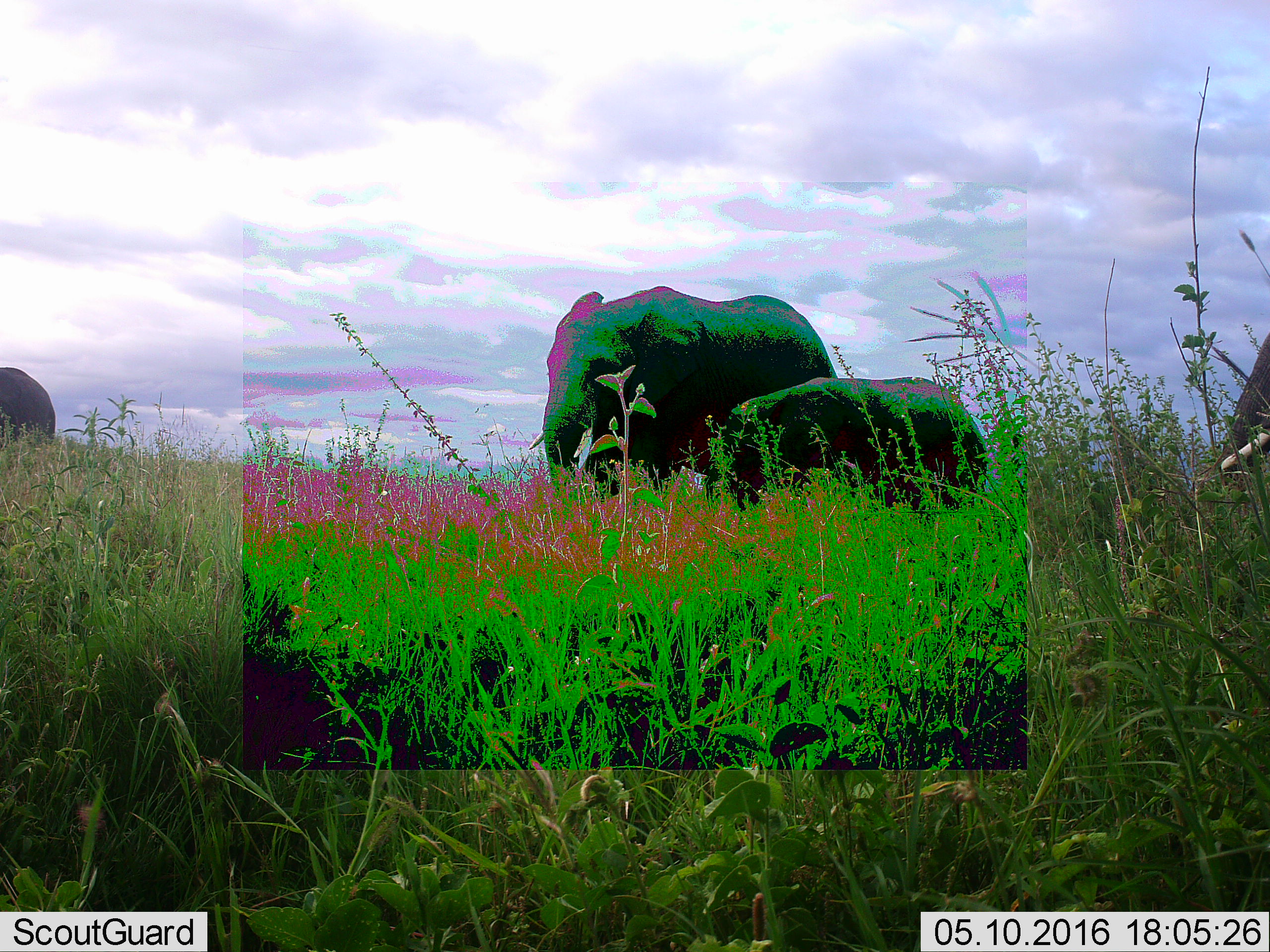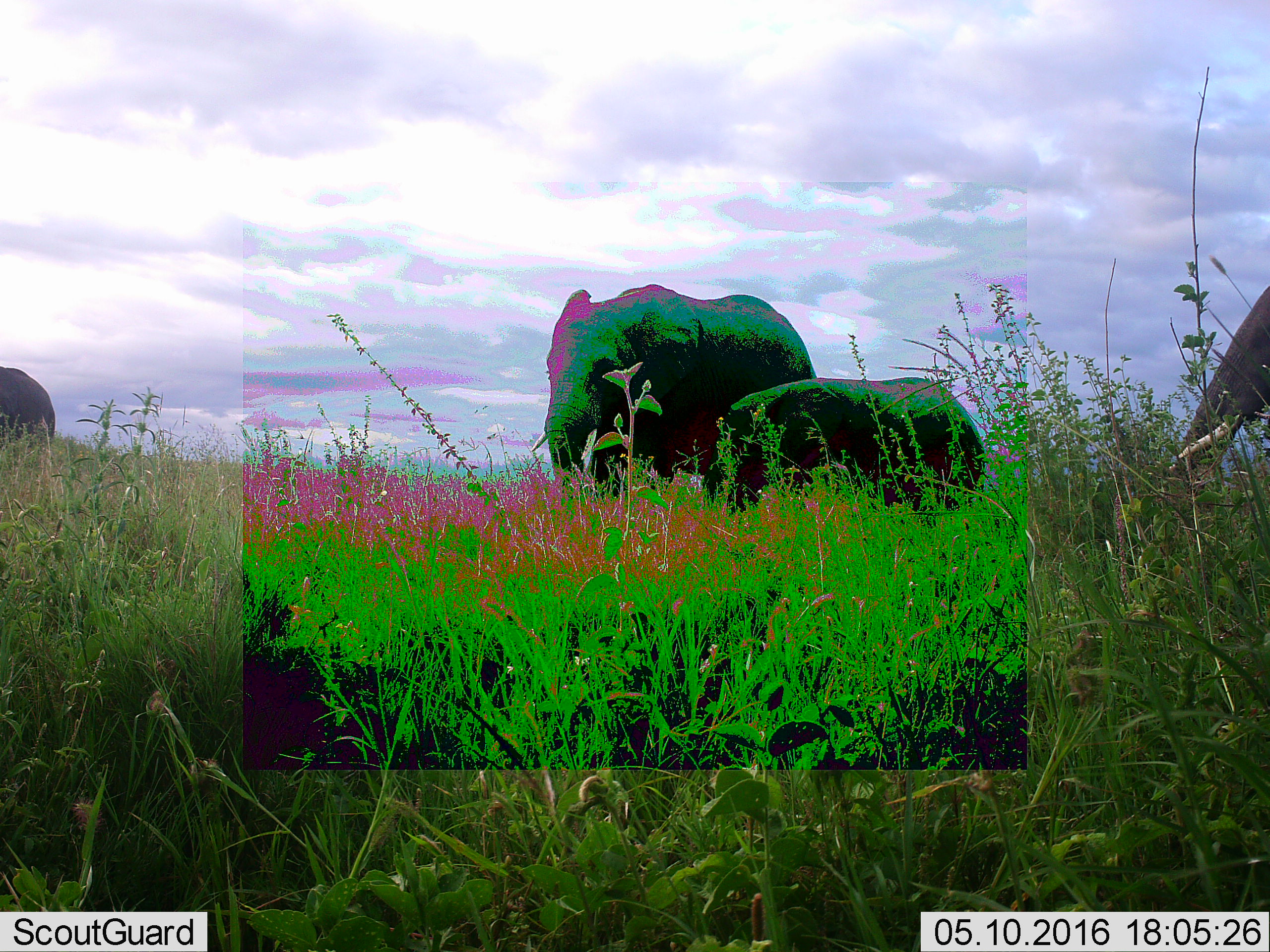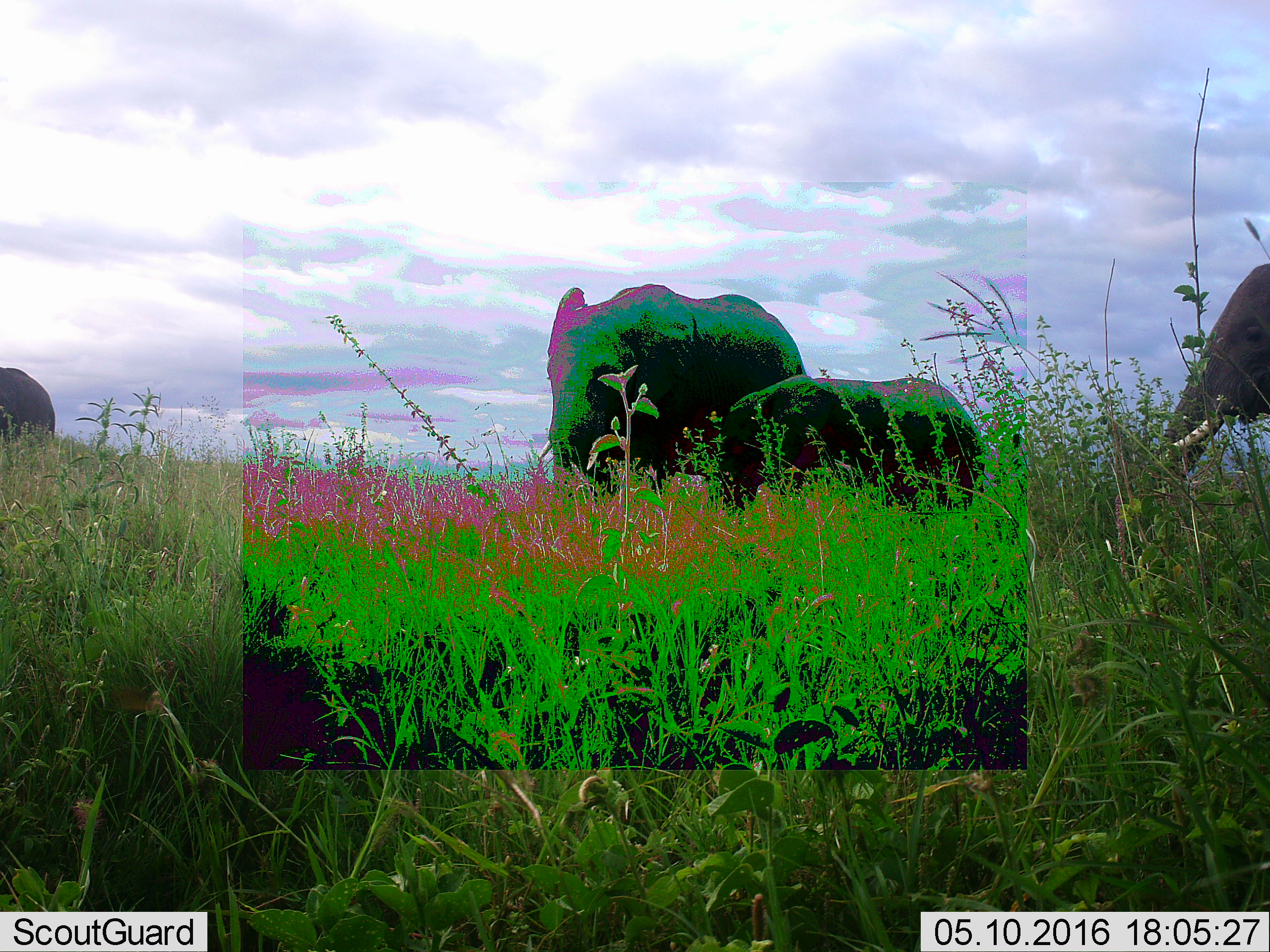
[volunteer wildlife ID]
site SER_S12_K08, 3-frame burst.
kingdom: Animalia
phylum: Chordata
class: Mammalia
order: Proboscidea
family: Elephantidae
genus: Loxodonta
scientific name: Loxodonta africana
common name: african bush elephant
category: elephant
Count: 4.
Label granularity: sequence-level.